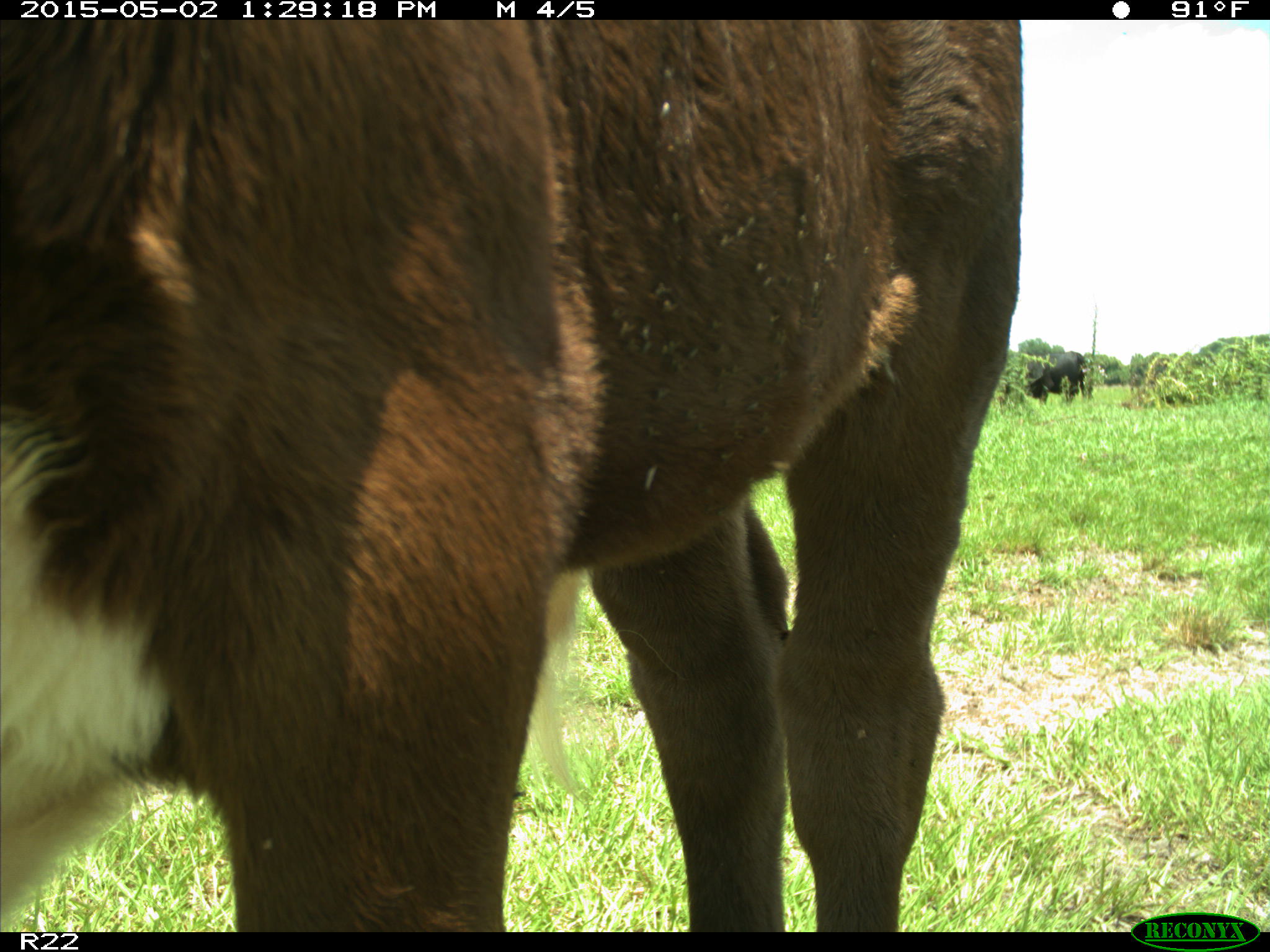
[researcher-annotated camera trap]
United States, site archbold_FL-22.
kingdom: Animalia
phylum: Chordata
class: Mammalia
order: Artiodactyla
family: Bovidae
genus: Bos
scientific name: Bos taurus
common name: domestic cow